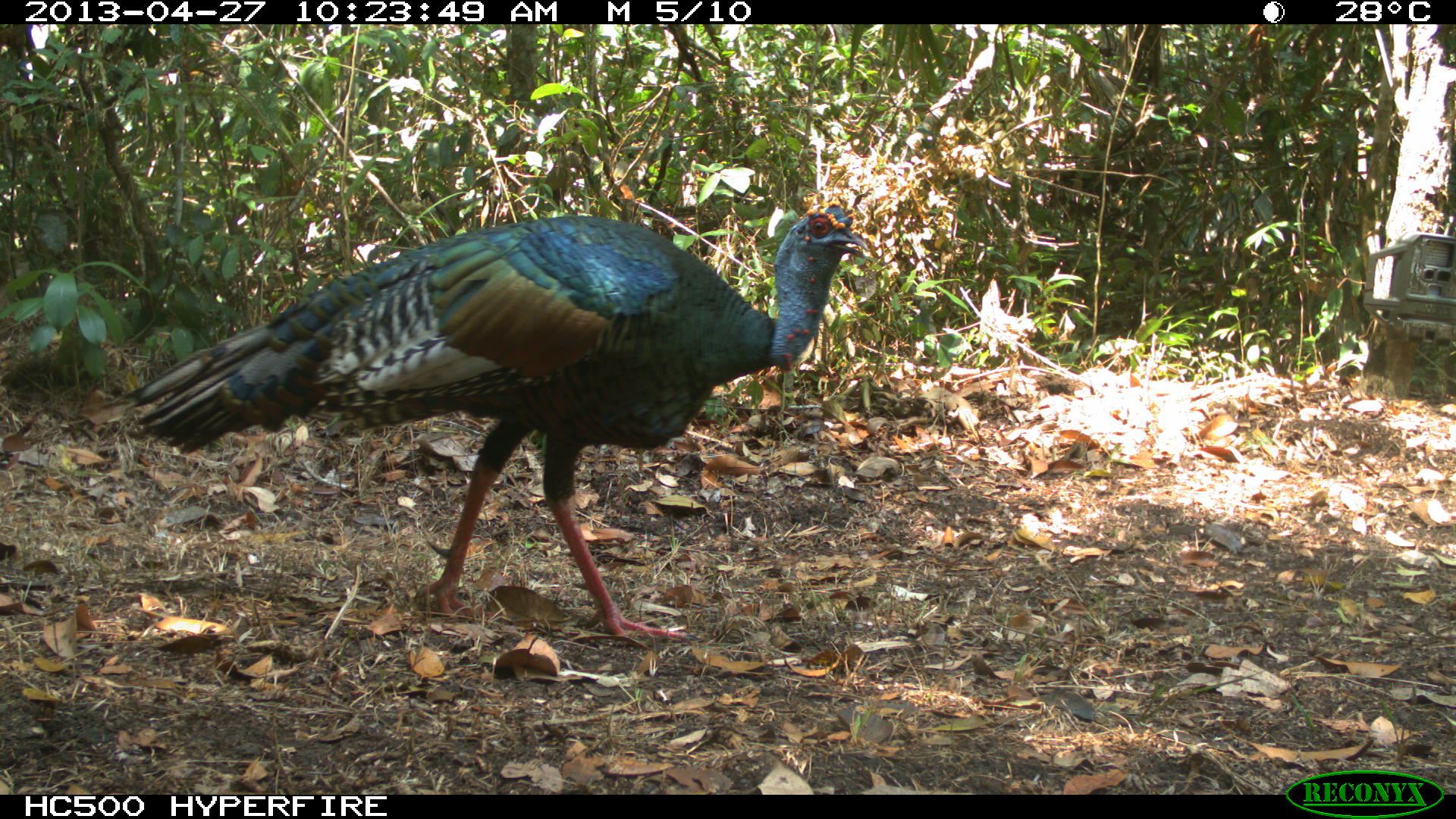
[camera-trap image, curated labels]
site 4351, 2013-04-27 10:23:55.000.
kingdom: Animalia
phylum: Chordata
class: Aves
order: Galliformes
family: Phasianidae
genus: Meleagris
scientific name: Meleagris ocellata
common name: ocellated turkey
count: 1